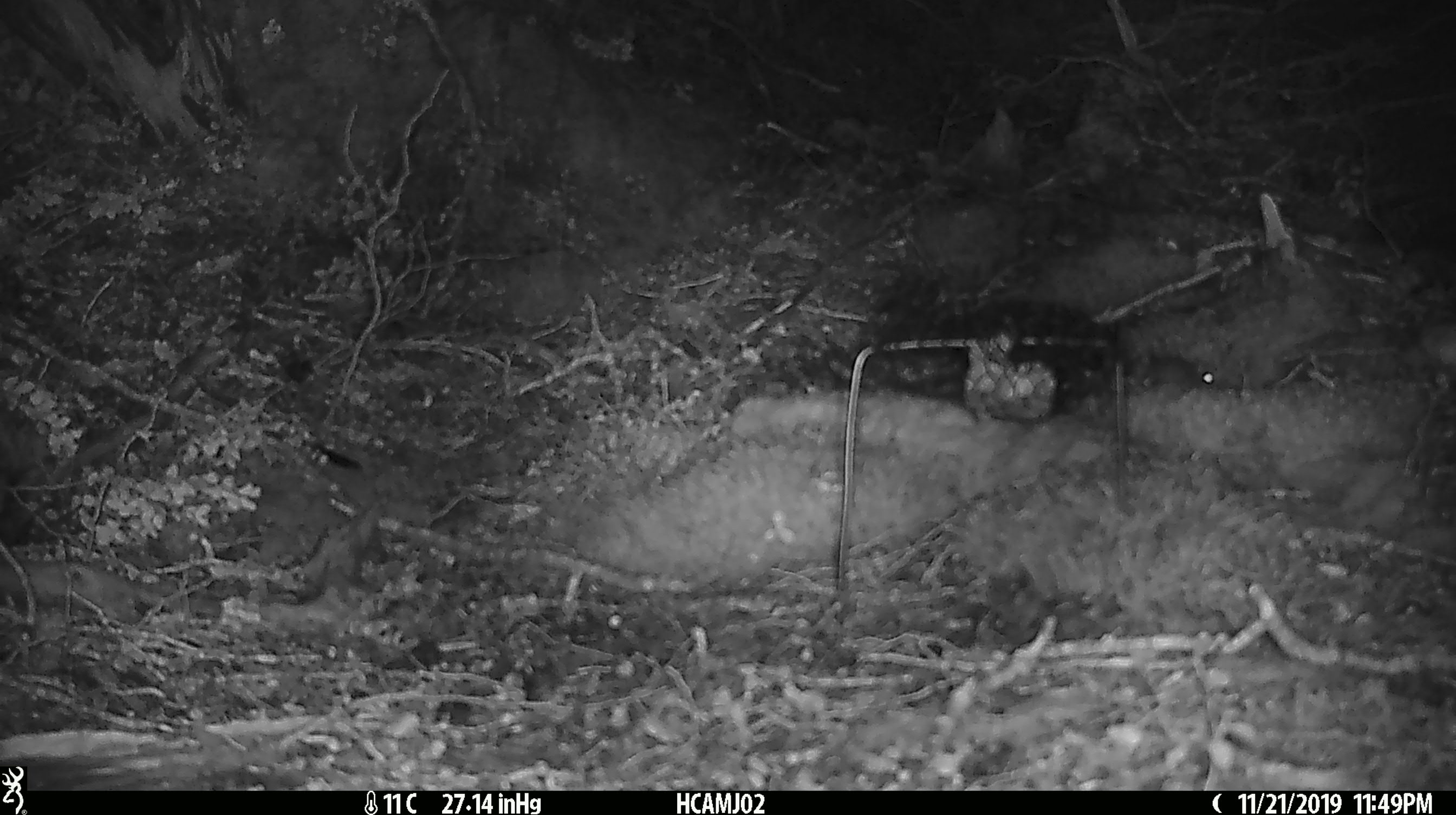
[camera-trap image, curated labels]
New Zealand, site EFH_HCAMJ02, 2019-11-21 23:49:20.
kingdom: Animalia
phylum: Chordata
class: Mammalia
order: Rodentia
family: Muridae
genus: Mus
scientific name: Mus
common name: mouse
Mouse (Mus).